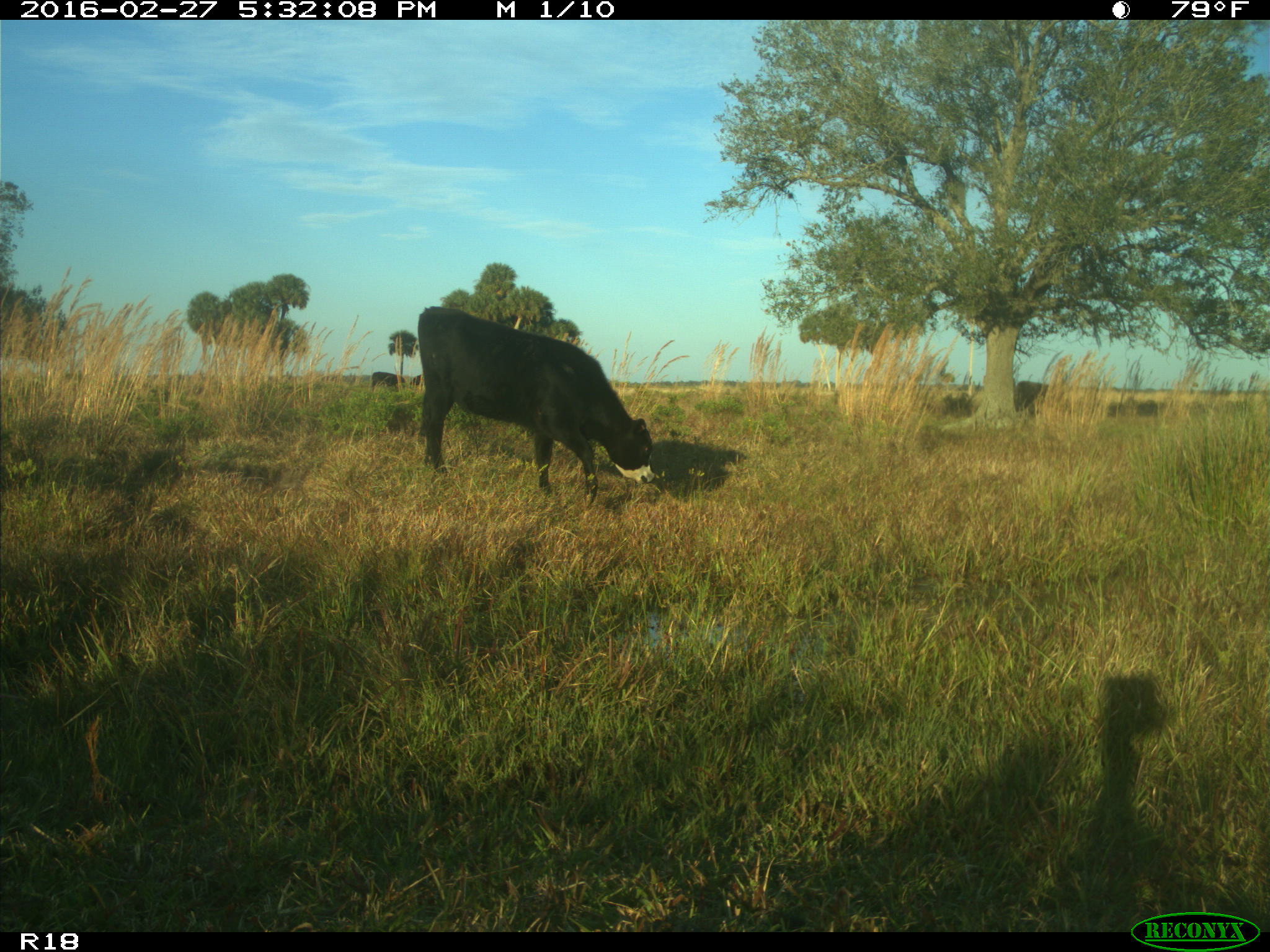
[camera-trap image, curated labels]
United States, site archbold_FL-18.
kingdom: Animalia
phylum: Chordata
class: Mammalia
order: Artiodactyla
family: Bovidae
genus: Bos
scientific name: Bos taurus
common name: domestic cow